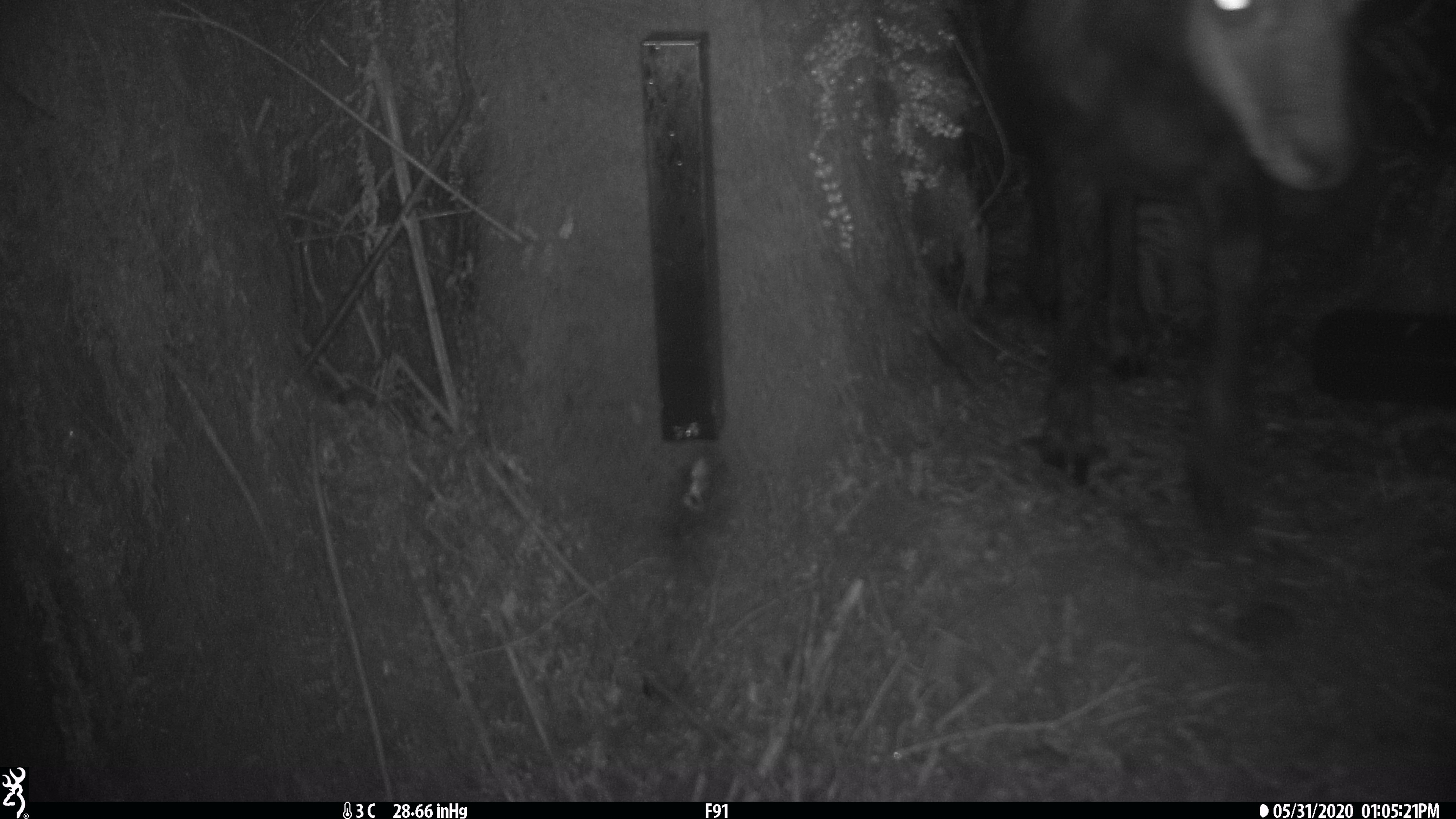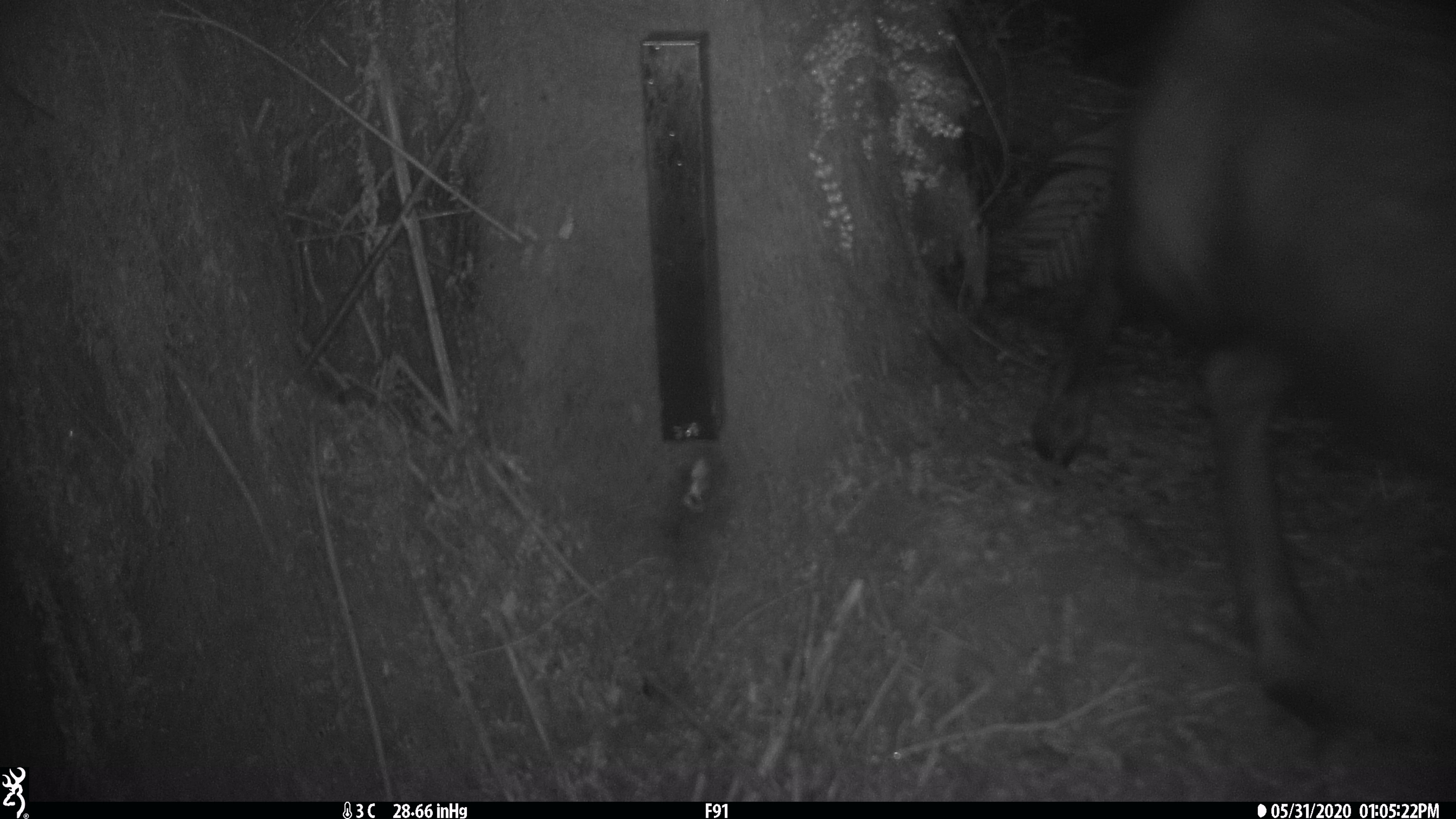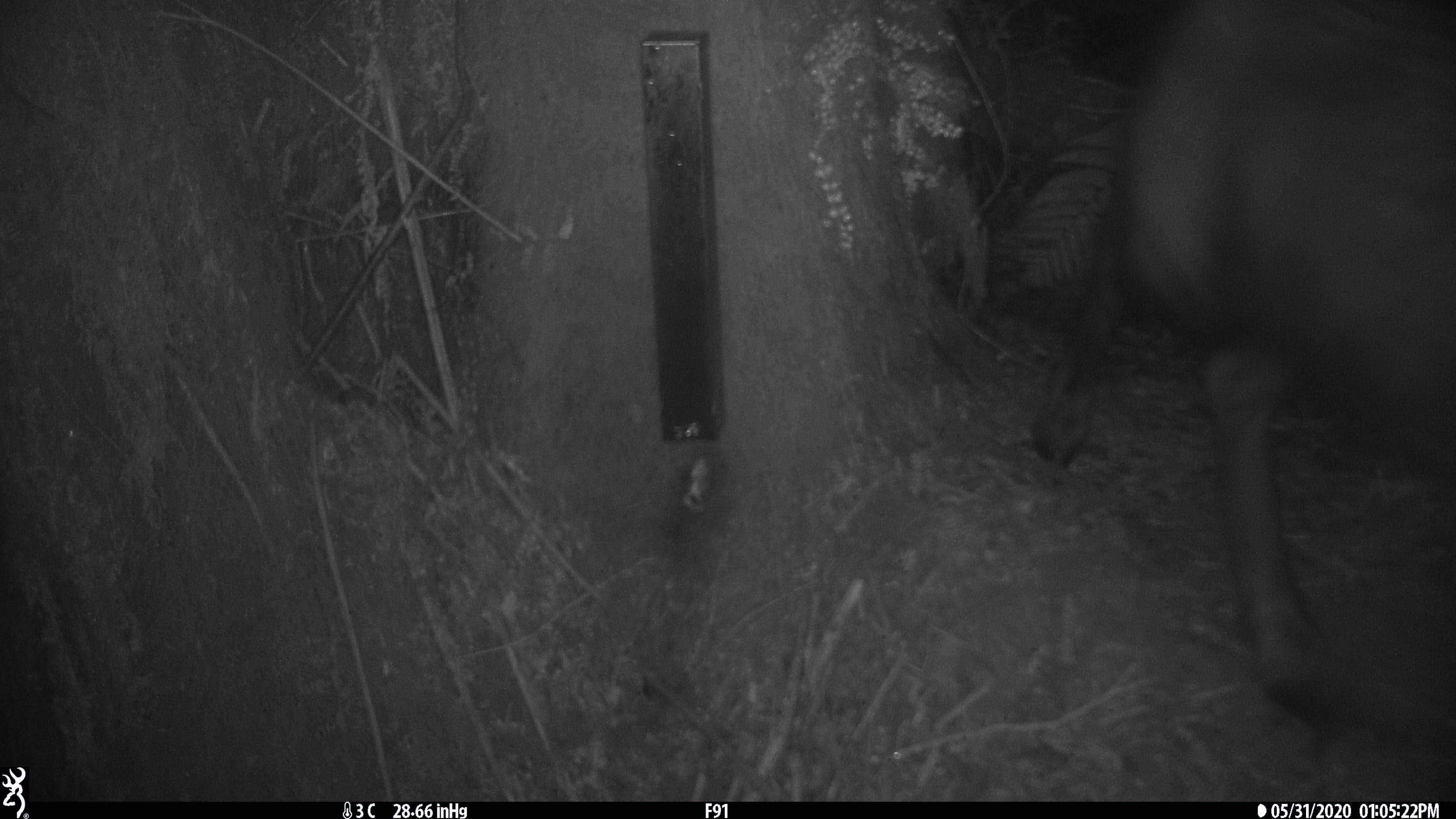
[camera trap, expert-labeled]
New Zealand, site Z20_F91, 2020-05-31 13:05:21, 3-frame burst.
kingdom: Animalia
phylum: Chordata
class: Mammalia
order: Artiodactyla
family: Bovidae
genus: Rupicapra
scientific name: Rupicapra rupicapra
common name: alpine chamois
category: chamois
Chamois (alpine chamois) (Rupicapra rupicapra).